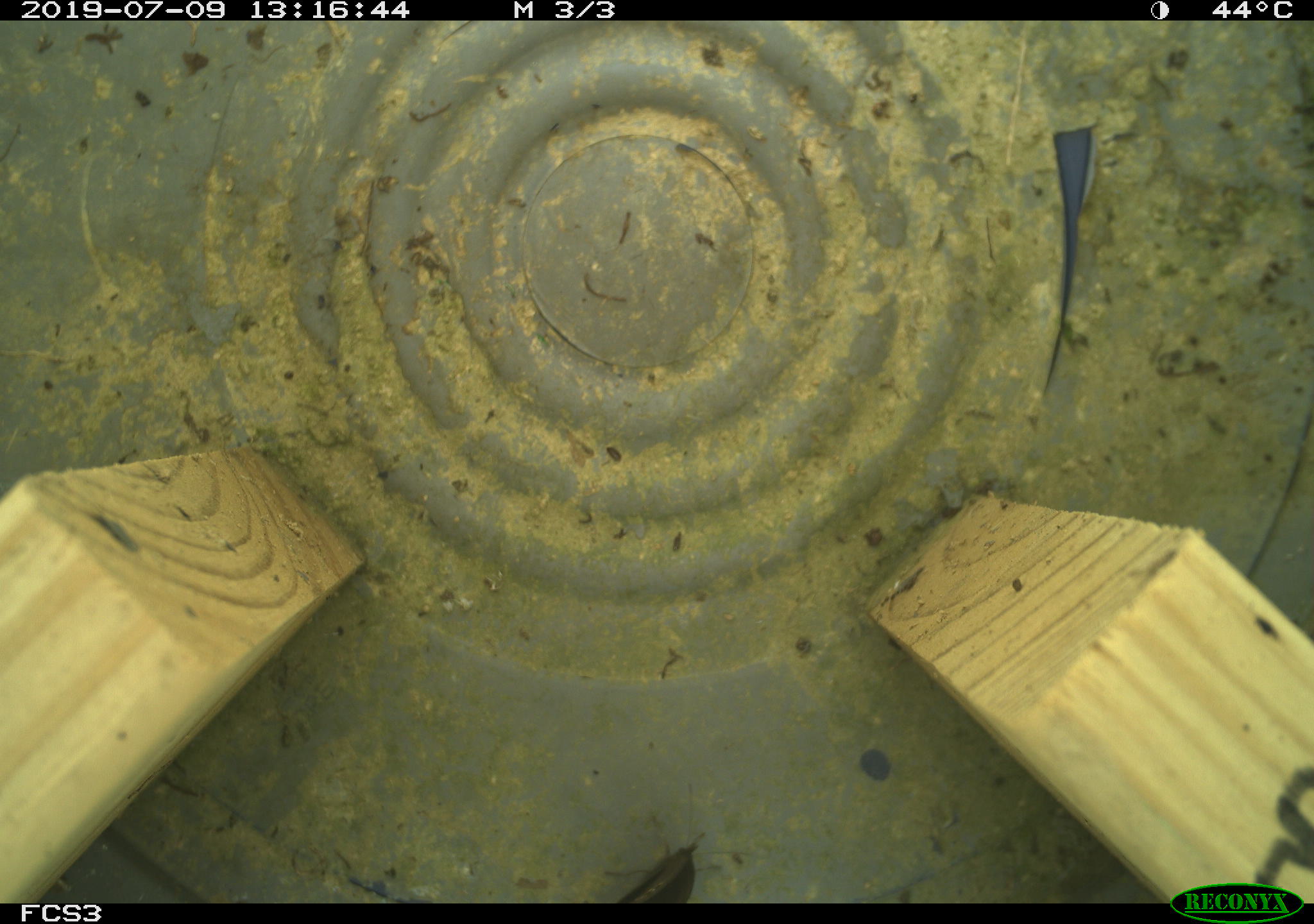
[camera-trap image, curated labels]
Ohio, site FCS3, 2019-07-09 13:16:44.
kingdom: Animalia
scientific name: Animalia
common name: animal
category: invertebrate